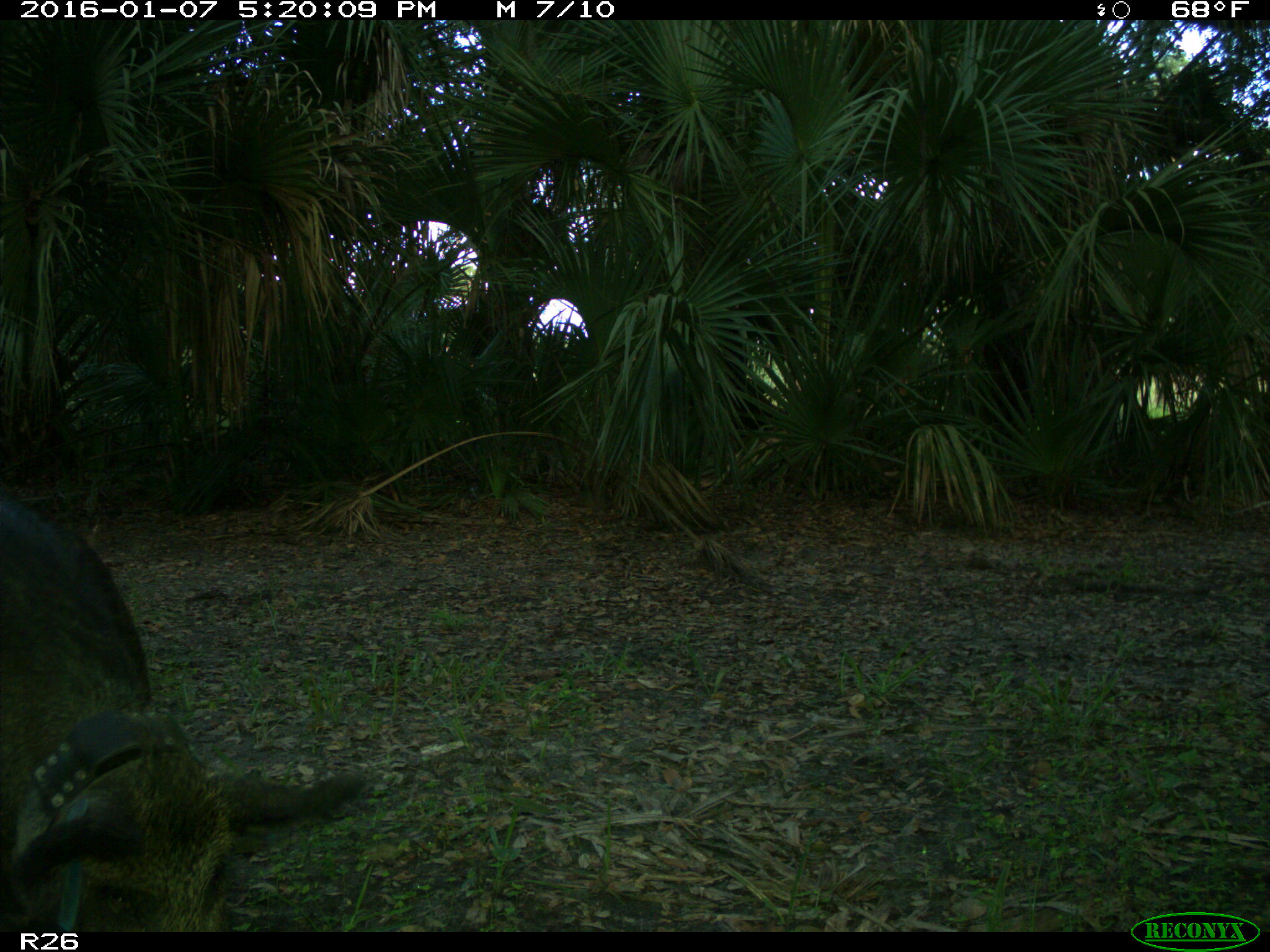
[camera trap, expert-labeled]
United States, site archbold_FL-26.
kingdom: Animalia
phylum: Chordata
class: Mammalia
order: Artiodactyla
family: Suidae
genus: Sus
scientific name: Sus scrofa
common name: wild boar